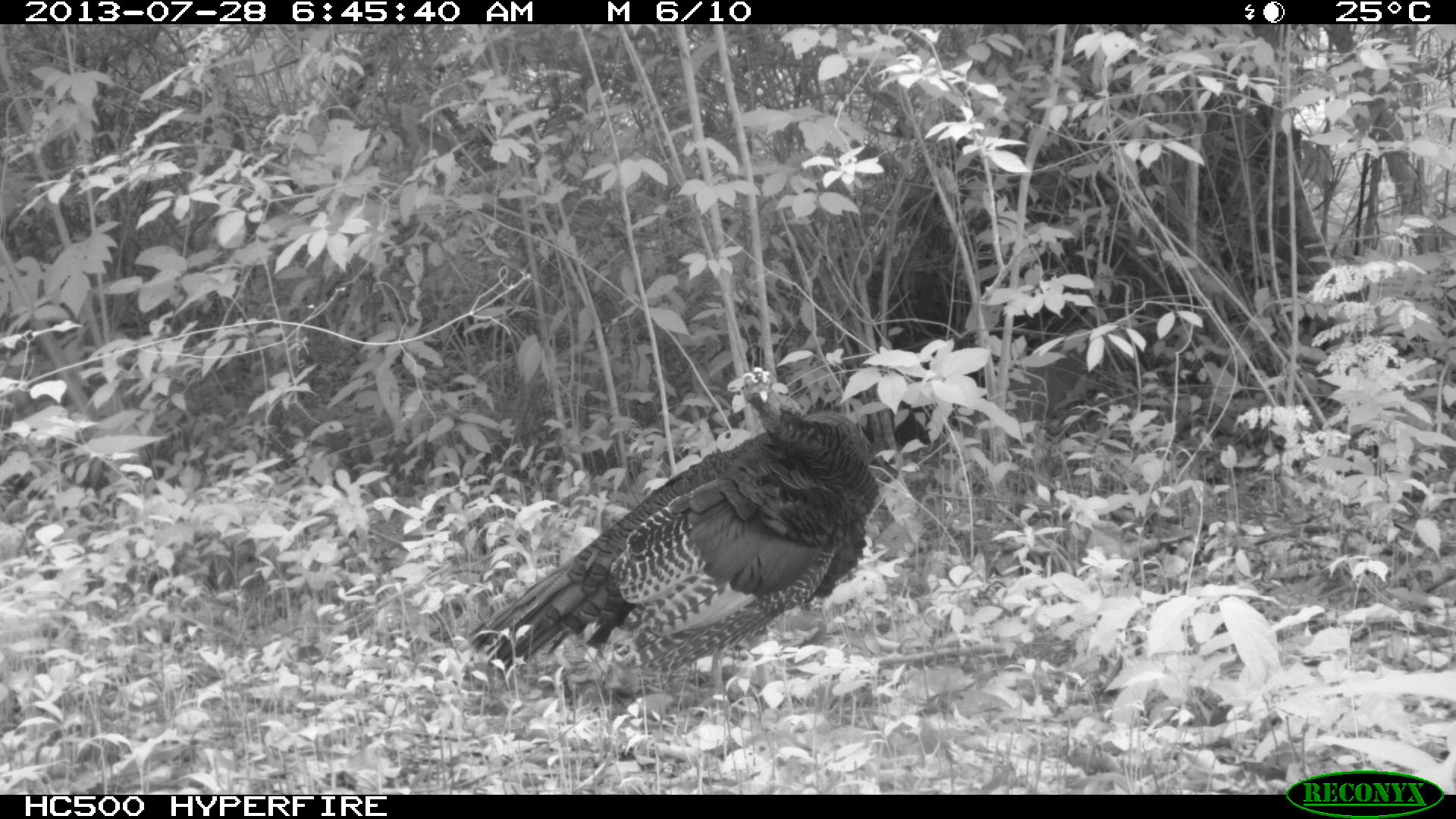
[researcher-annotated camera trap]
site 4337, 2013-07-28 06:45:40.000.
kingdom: Animalia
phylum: Chordata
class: Aves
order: Galliformes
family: Phasianidae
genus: Meleagris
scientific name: Meleagris ocellata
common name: ocellated turkey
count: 1